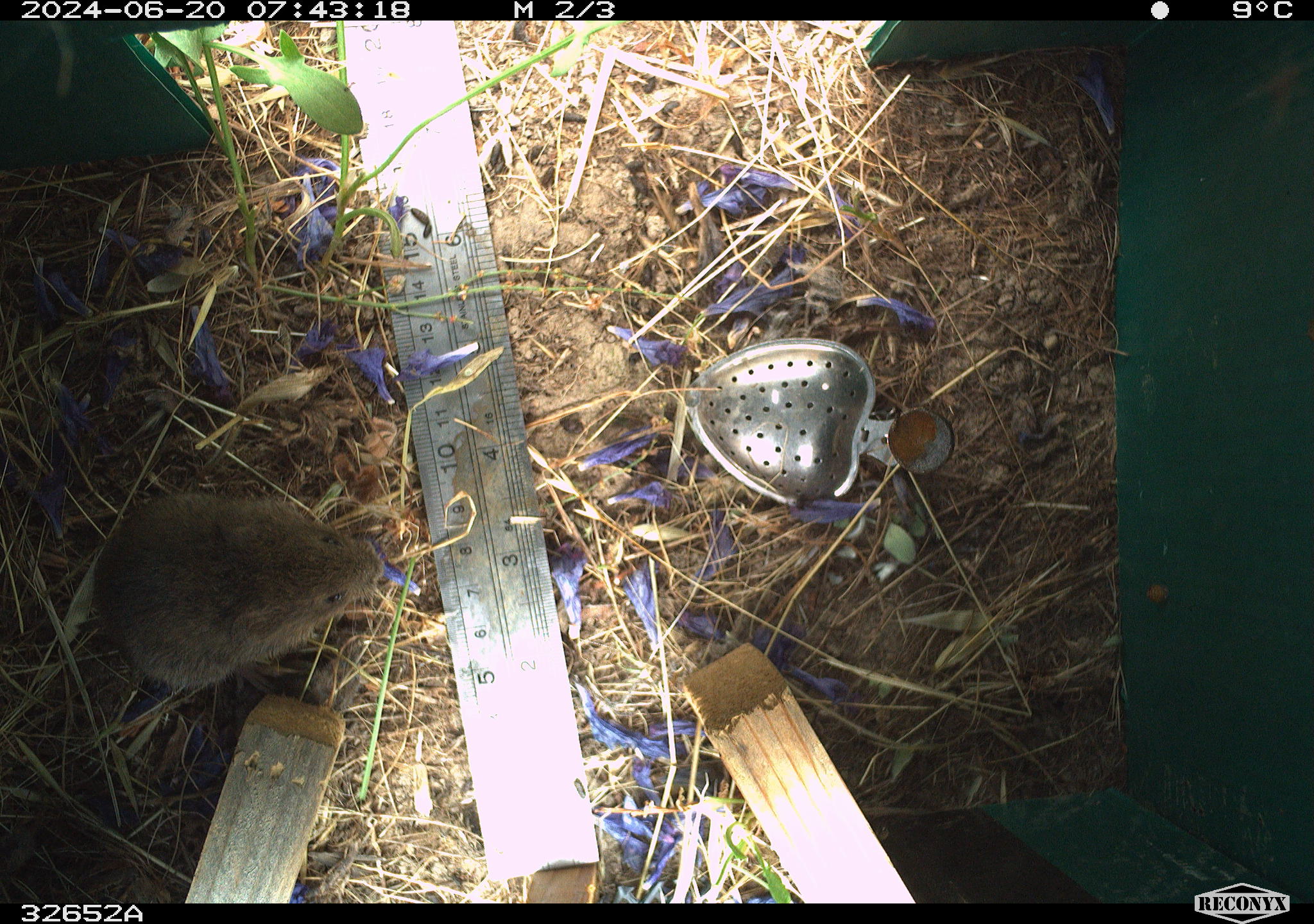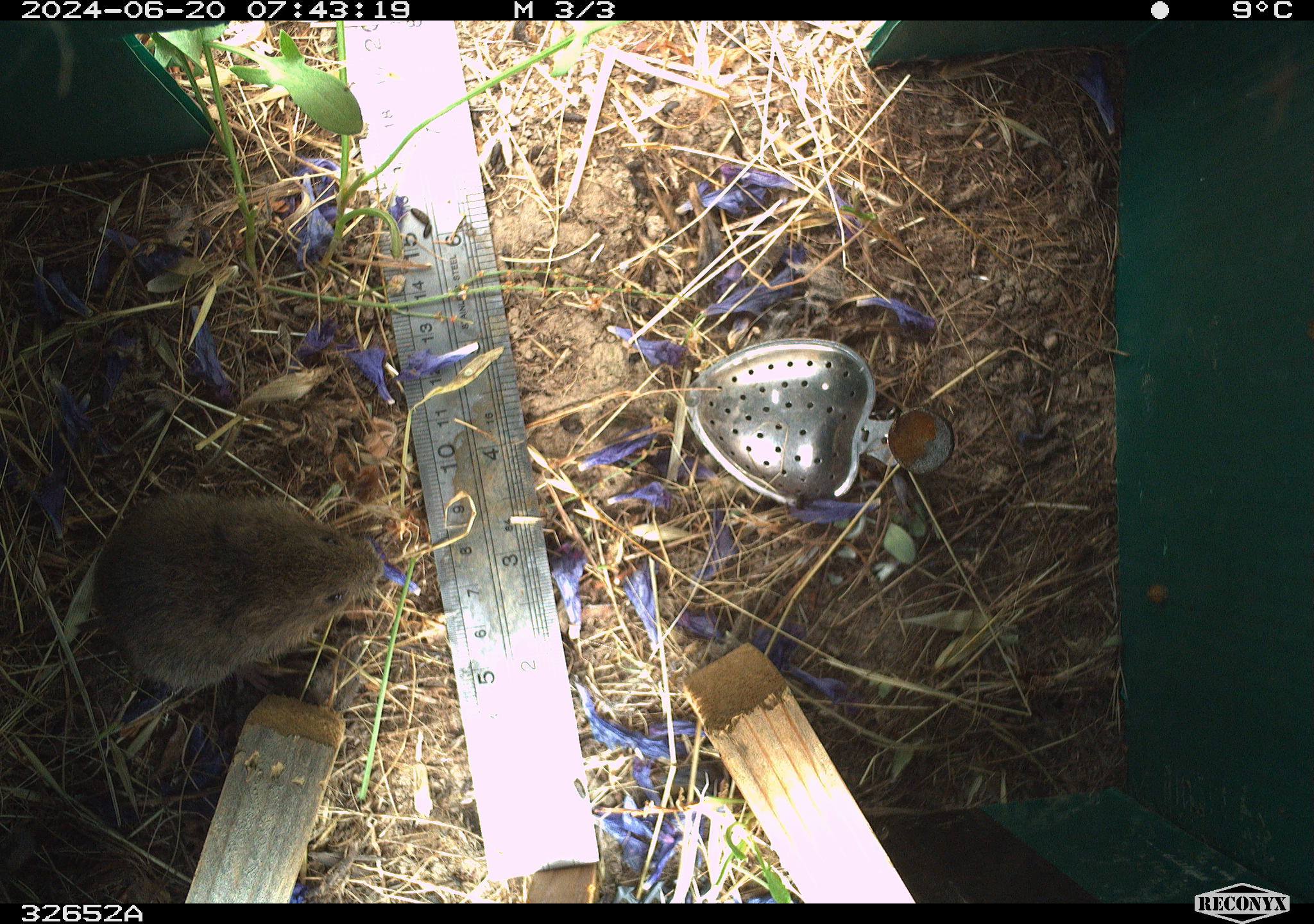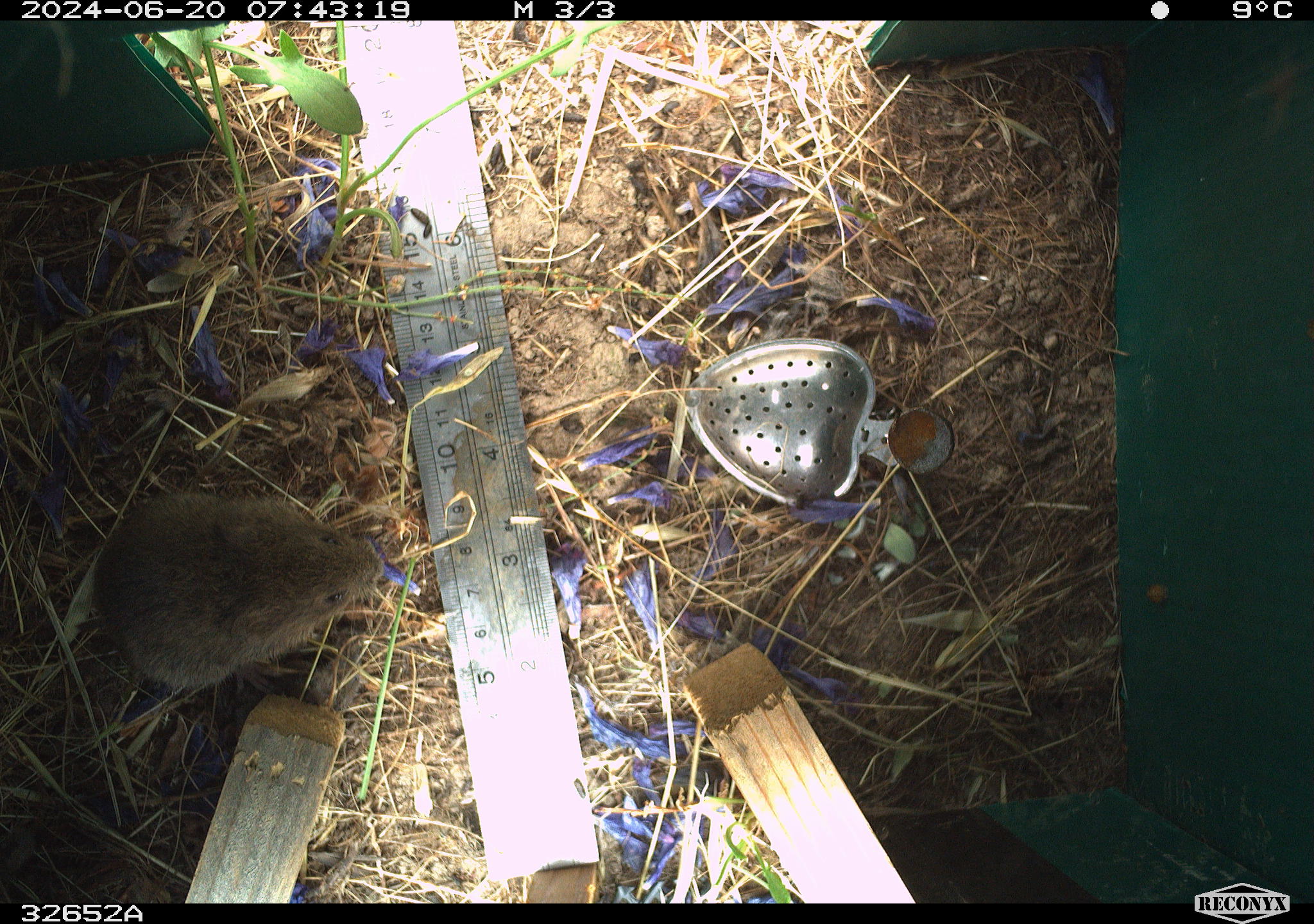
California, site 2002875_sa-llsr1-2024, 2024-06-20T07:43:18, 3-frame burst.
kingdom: Animalia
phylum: Chordata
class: Mammalia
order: Rodentia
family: Cricetidae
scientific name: Arvicolinae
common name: voles, lemmings, and muskrats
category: arvicolinae subfamily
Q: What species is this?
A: Arvicolinae subfamily (voles, lemmings, and muskrats) (Arvicolinae).